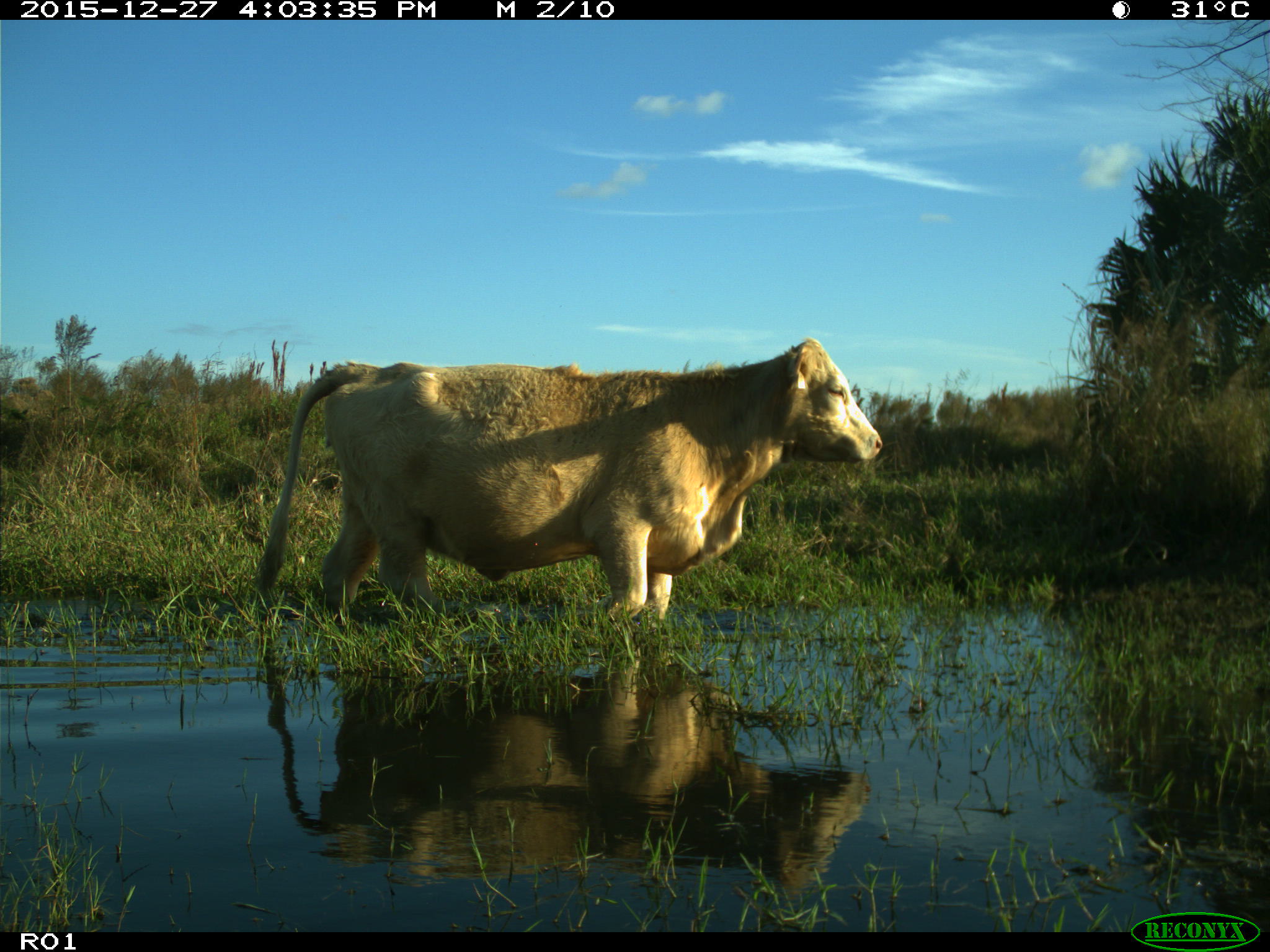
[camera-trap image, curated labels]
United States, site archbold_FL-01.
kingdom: Animalia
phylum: Chordata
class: Mammalia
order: Artiodactyla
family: Bovidae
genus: Bos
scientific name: Bos taurus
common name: domestic cow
Bos taurus (domestic cow).